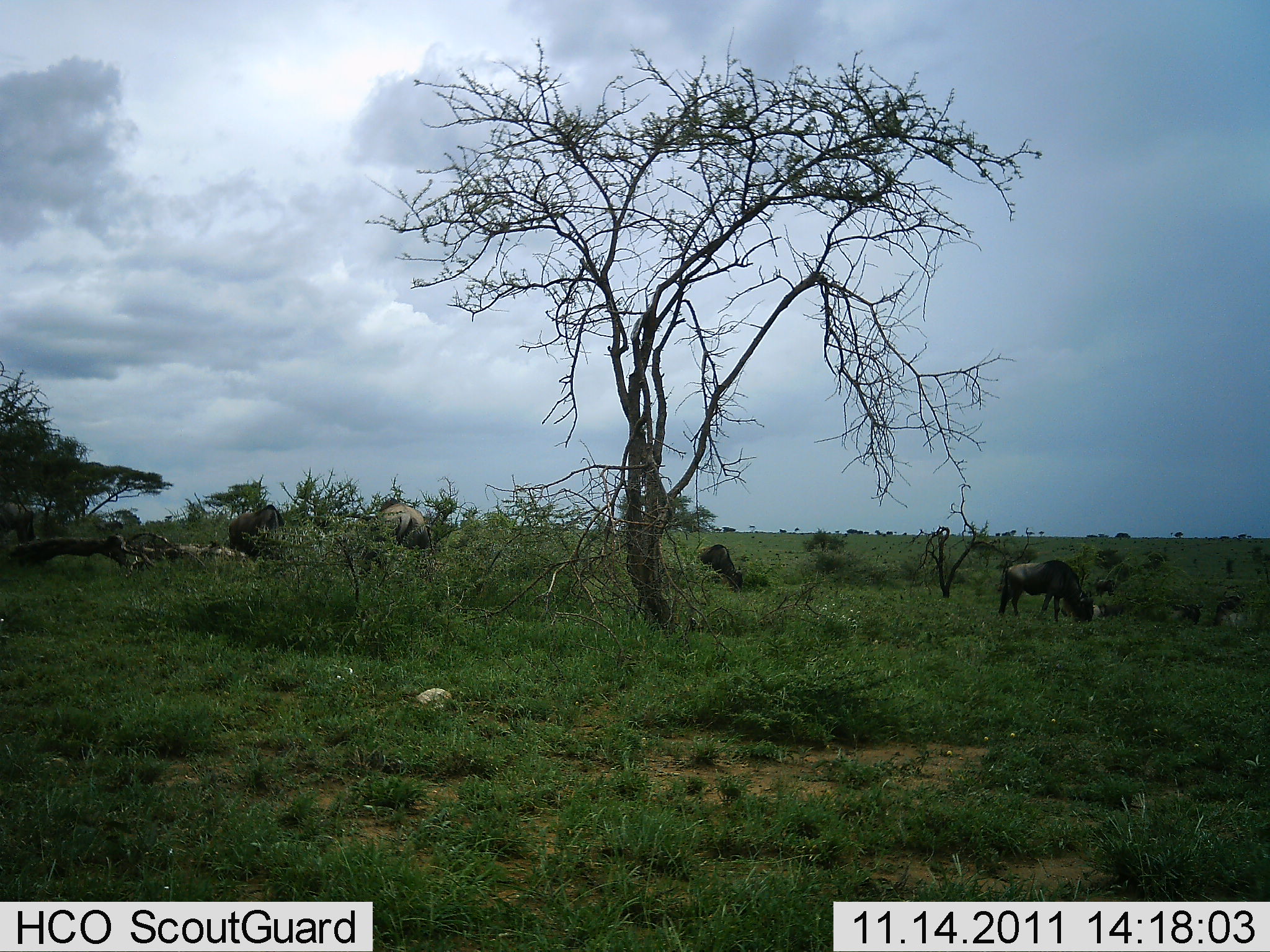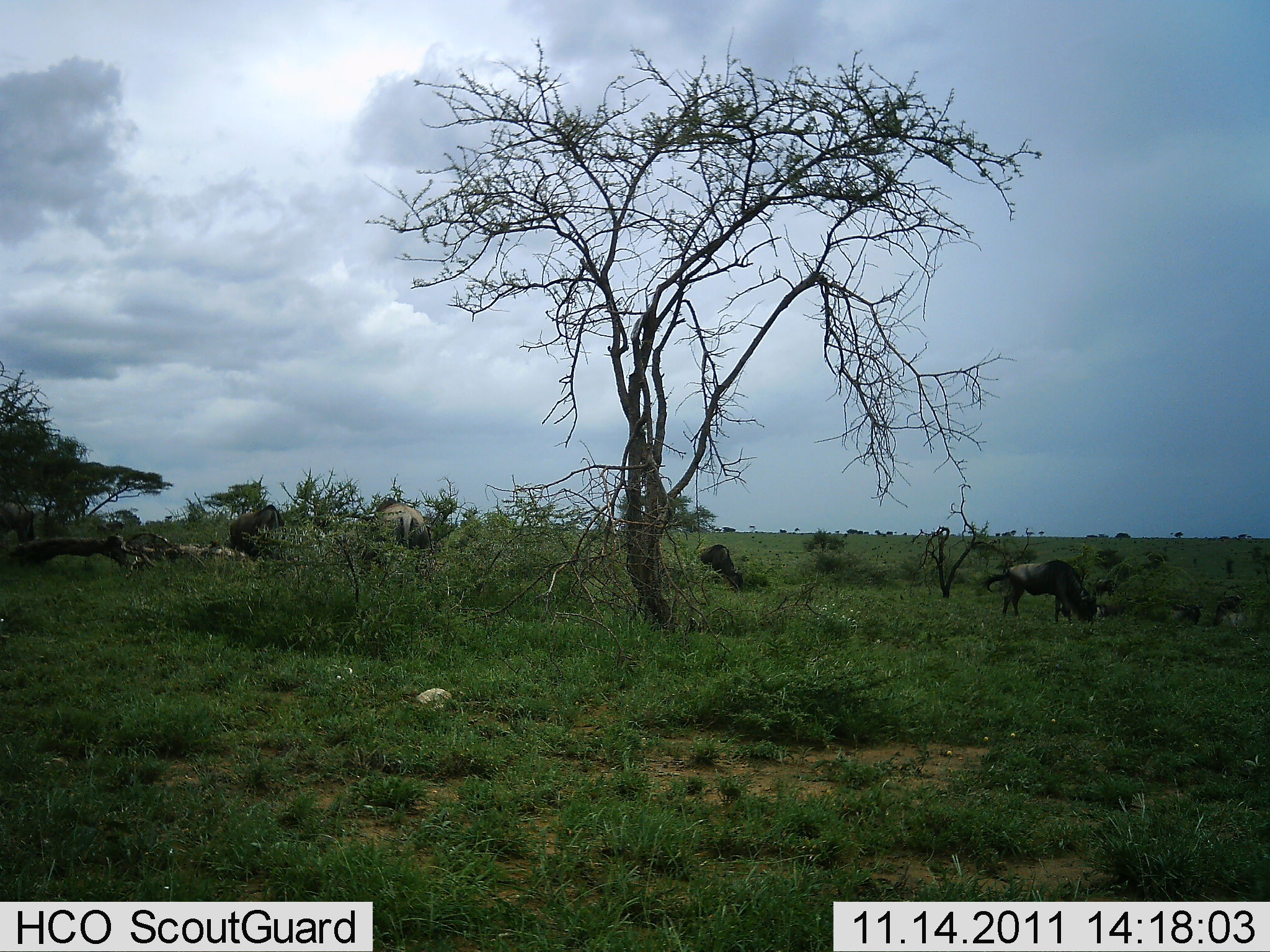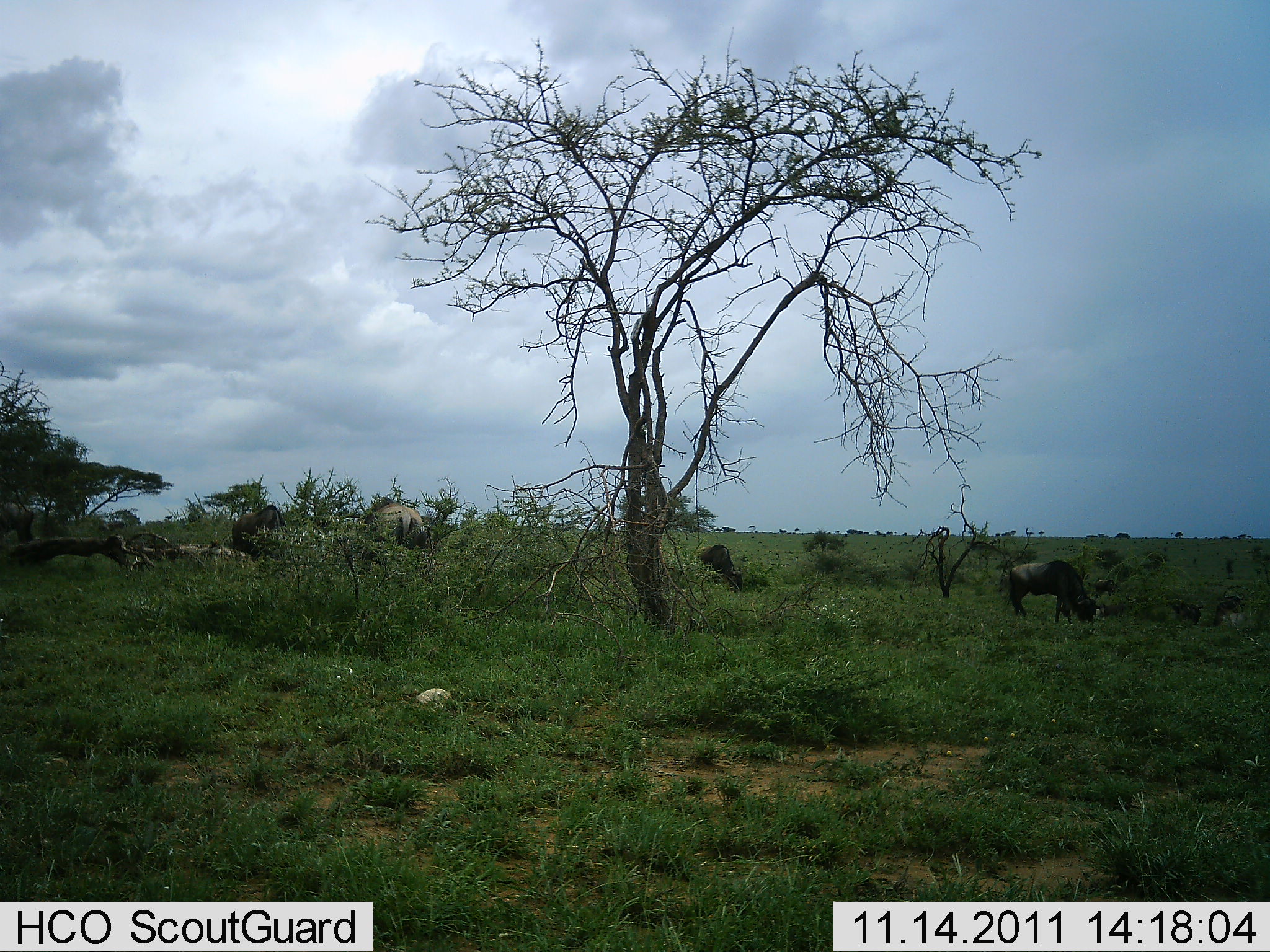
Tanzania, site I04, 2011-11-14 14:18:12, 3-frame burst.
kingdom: Animalia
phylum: Chordata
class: Mammalia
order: Artiodactyla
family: Bovidae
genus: Connochaetes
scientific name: Connochaetes taurinus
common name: blue wildebeest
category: wildebeest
Wildebeest (blue wildebeest) (Connochaetes taurinus), count 4. Behavior (volunteer vote fractions): standing 6%, resting 6%, moving 19%, interacting 0%. Young present (vote fraction): 0%. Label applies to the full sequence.